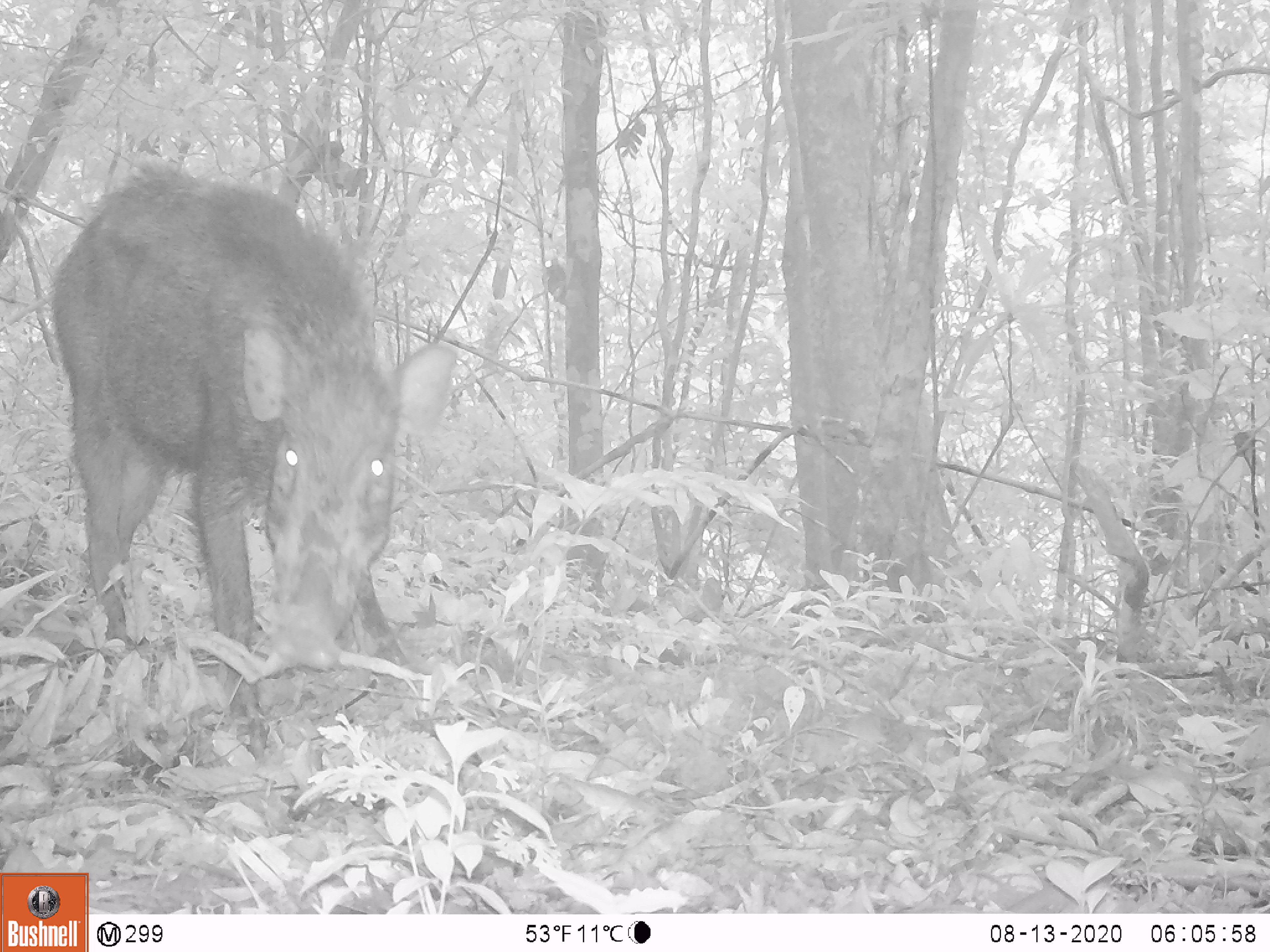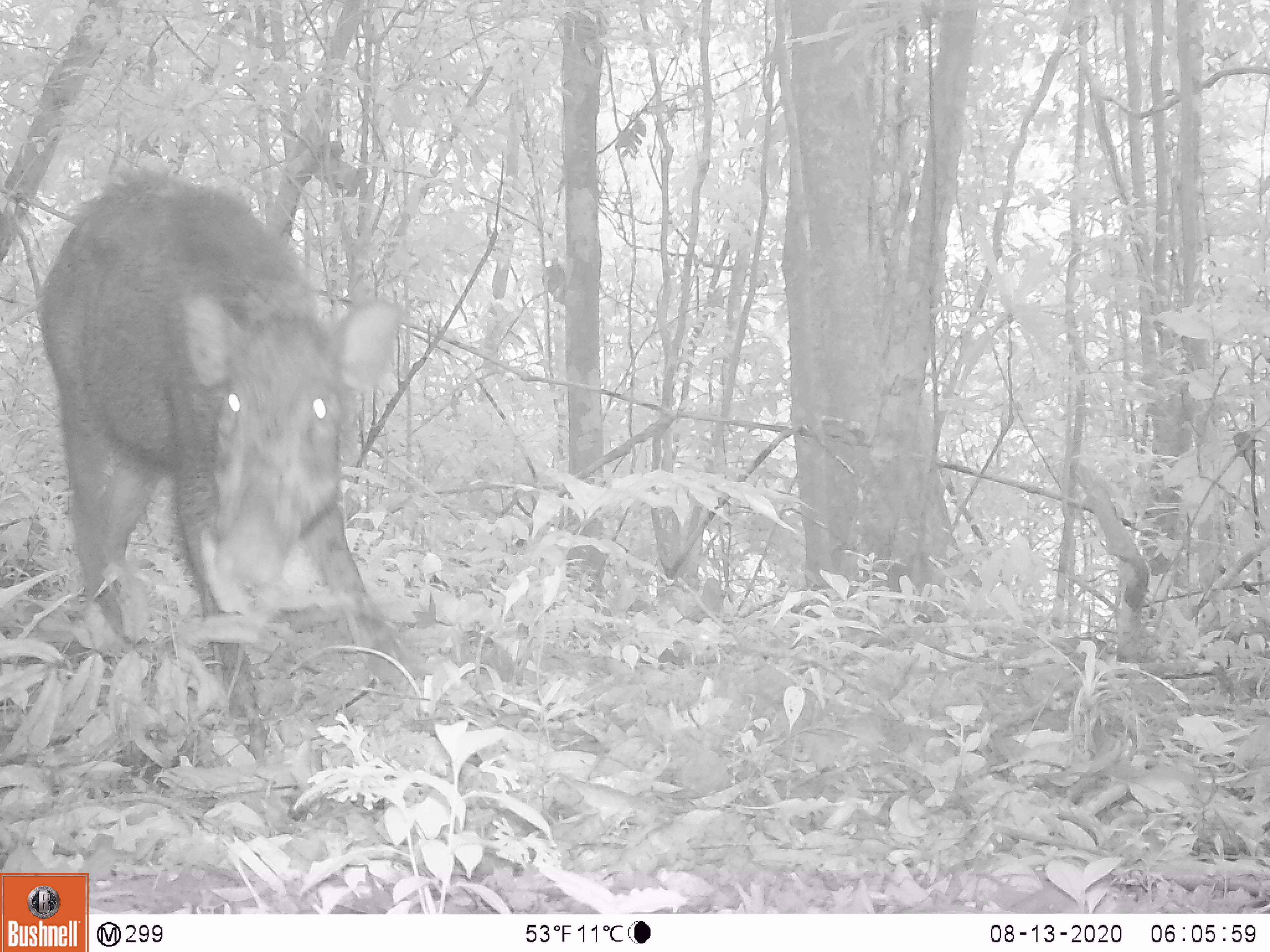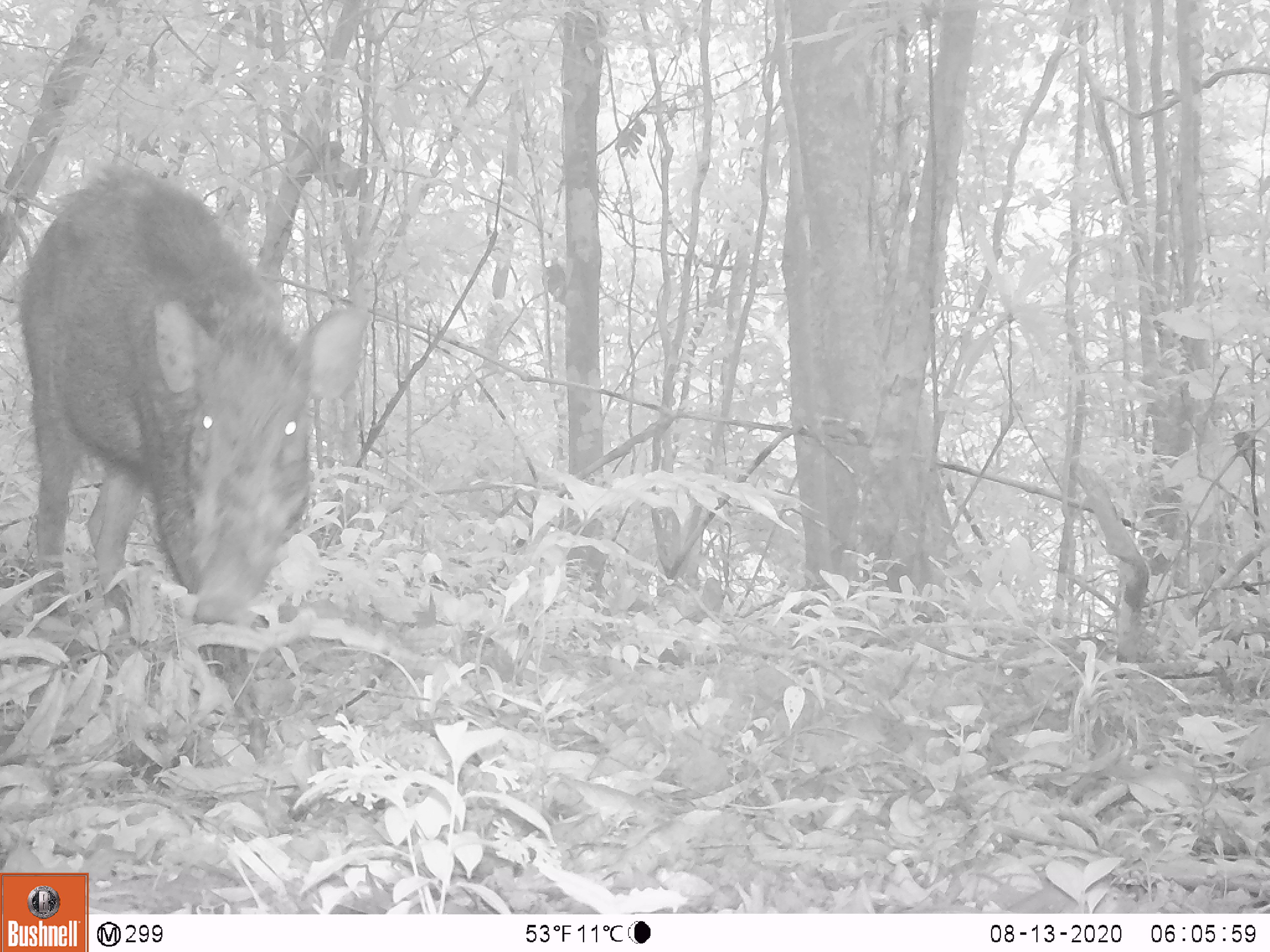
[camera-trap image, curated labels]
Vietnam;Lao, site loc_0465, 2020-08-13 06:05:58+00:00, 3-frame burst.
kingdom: Animalia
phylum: Chordata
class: Mammalia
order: Artiodactyla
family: Suidae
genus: Sus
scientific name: Sus scrofa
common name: eurasian wild pig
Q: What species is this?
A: Eurasian wild pig (Sus scrofa).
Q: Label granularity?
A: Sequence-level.